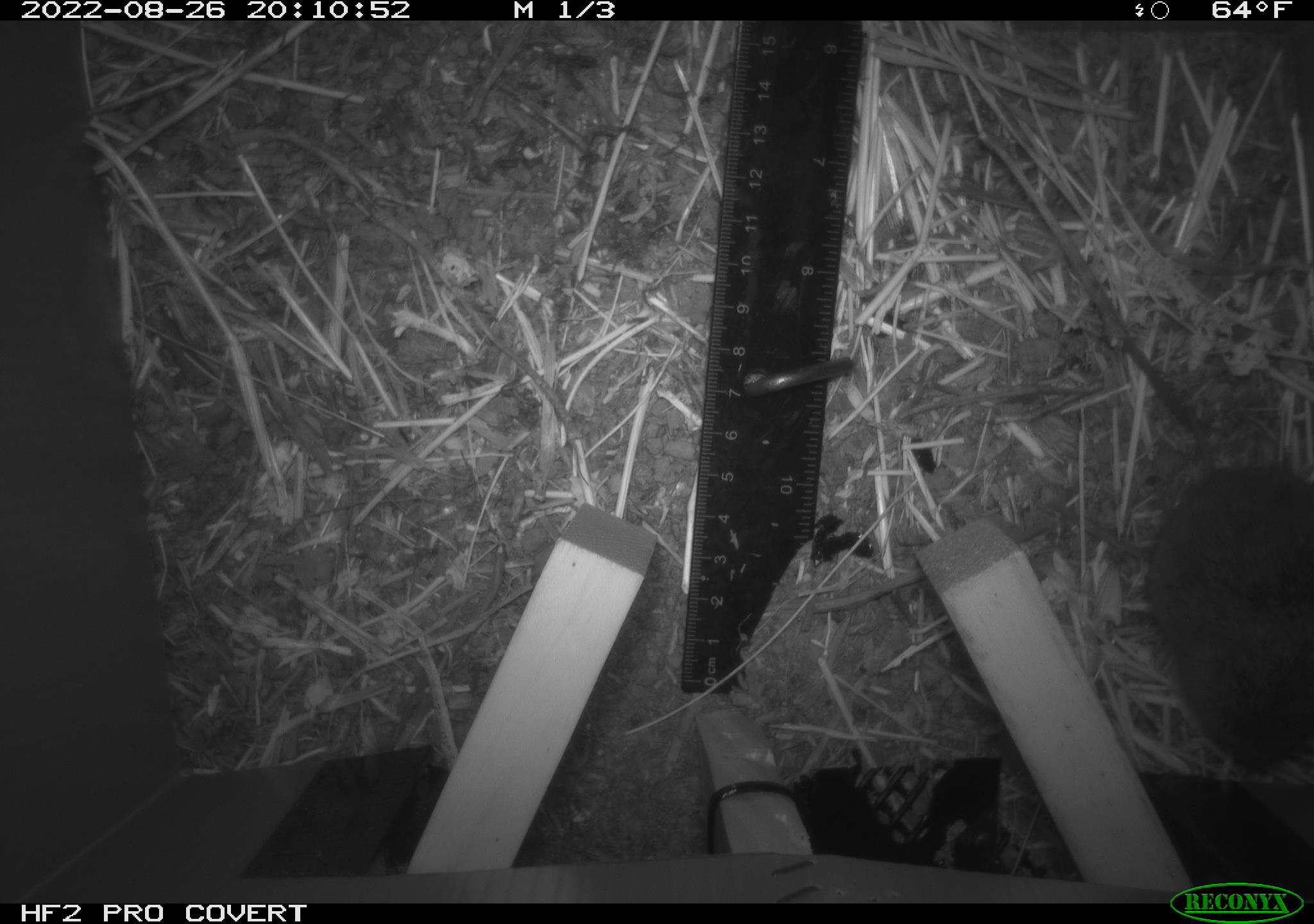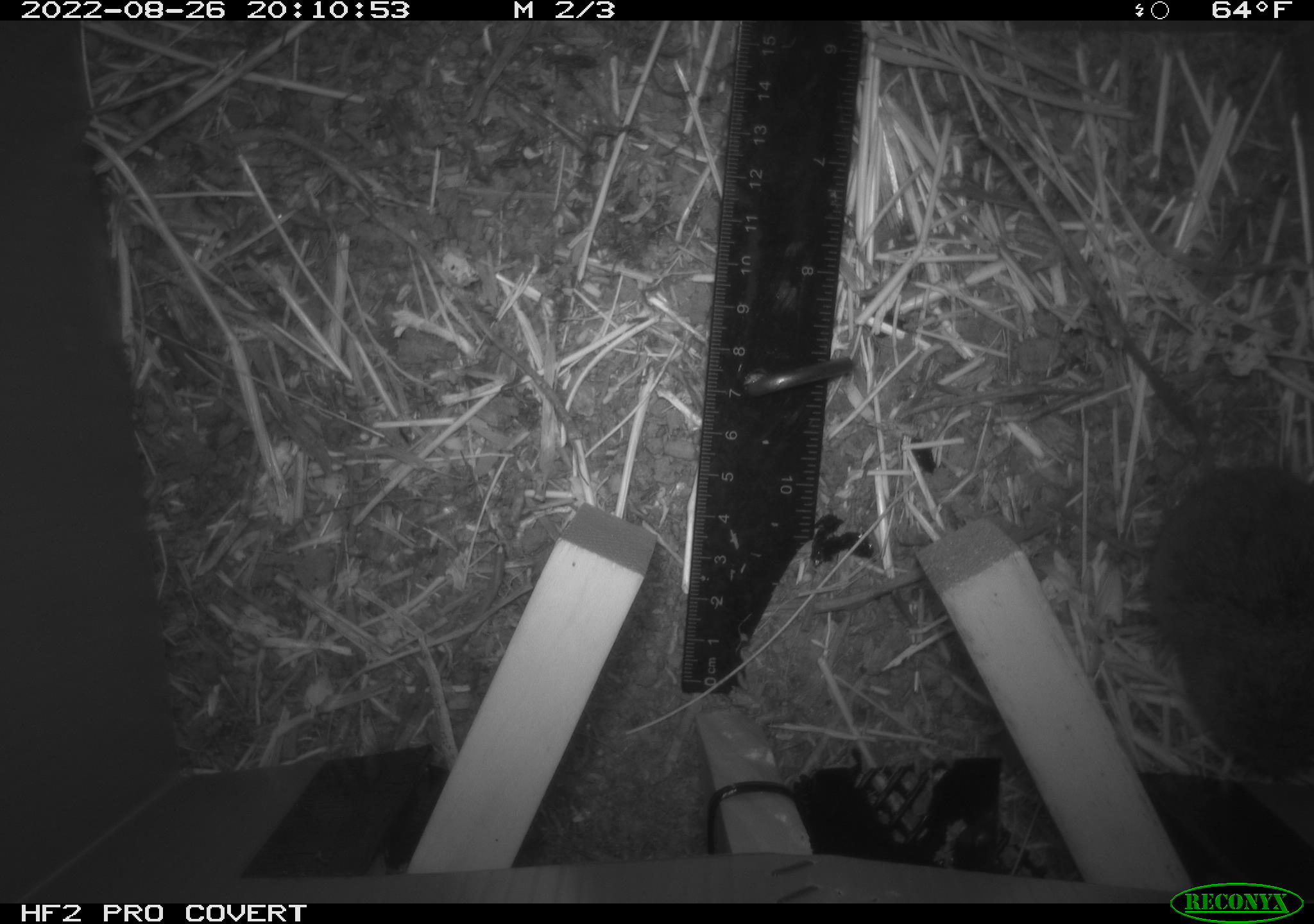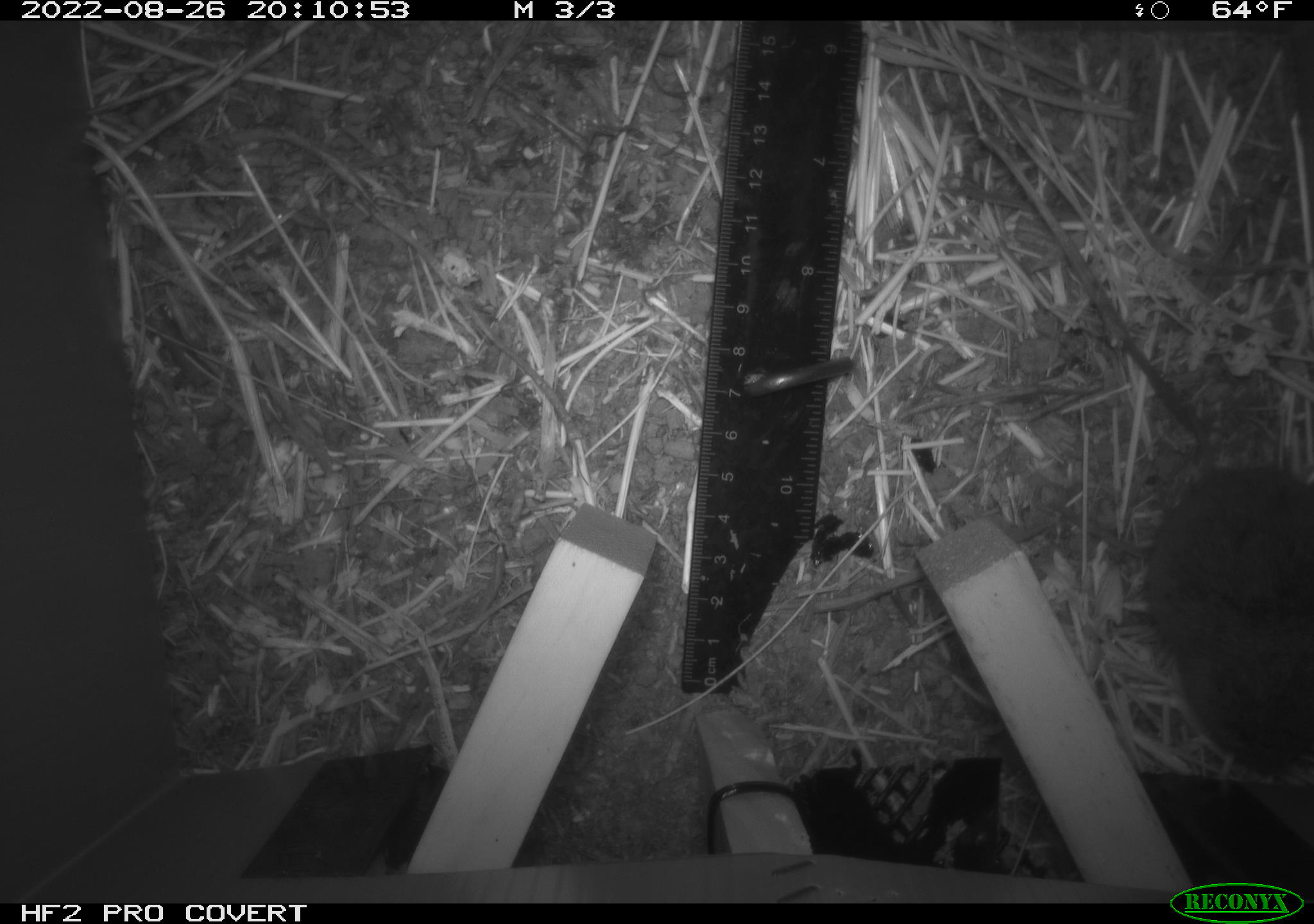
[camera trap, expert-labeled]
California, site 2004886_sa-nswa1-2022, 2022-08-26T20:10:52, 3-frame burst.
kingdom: Animalia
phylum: Chordata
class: Mammalia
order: Rodentia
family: Cricetidae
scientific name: Cricetidae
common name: hamsters, voles, lemmings, and allies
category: cricetidae family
Cricetidae family (hamsters, voles, lemmings, and allies) (Cricetidae).